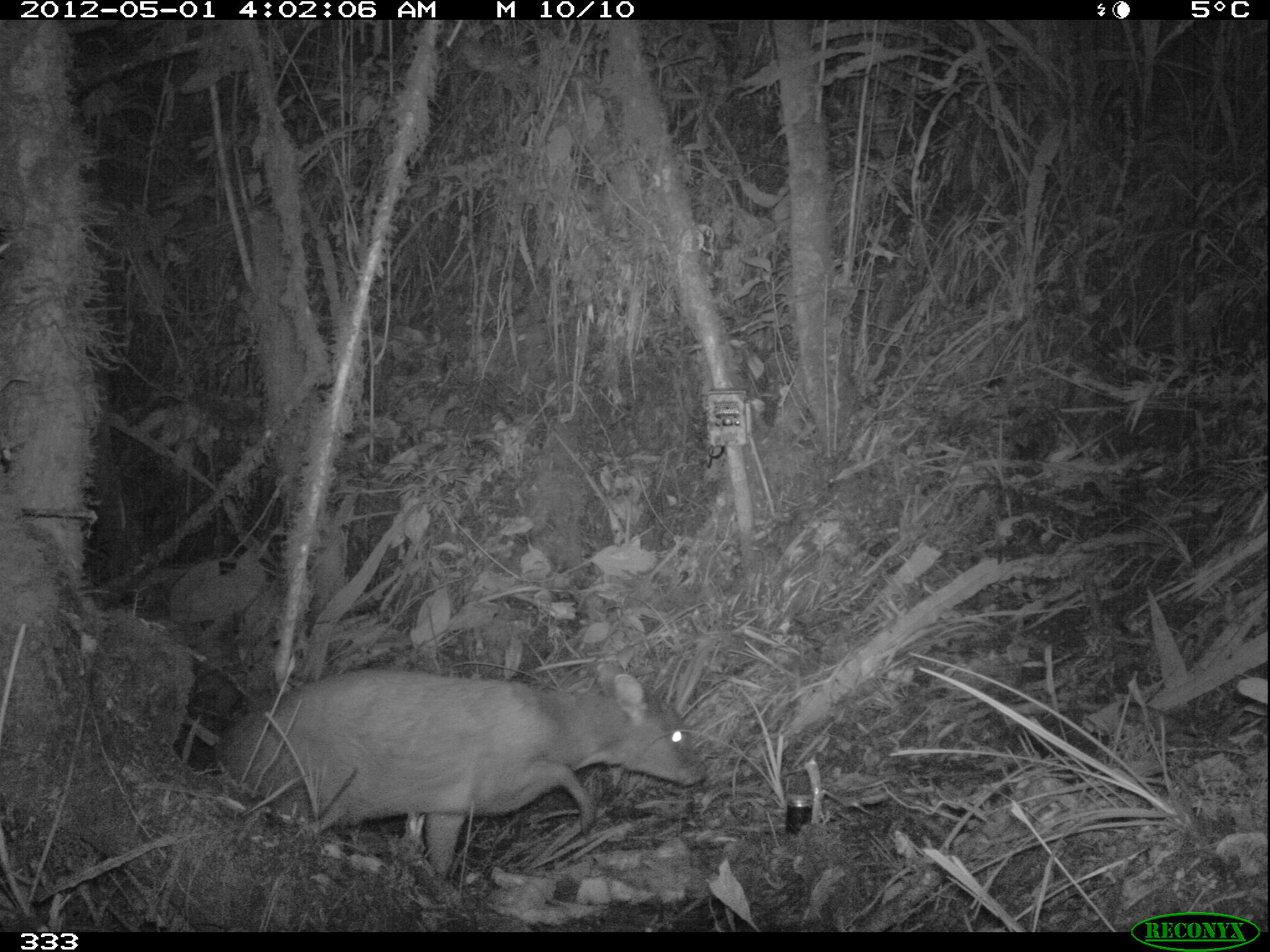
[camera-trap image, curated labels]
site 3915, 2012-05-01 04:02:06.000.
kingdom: Animalia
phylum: Chordata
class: Mammalia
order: Artiodactyla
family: Cervidae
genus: Mazama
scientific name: Mazama chunyi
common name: dwarf brocket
Mazama chunyi (dwarf brocket).